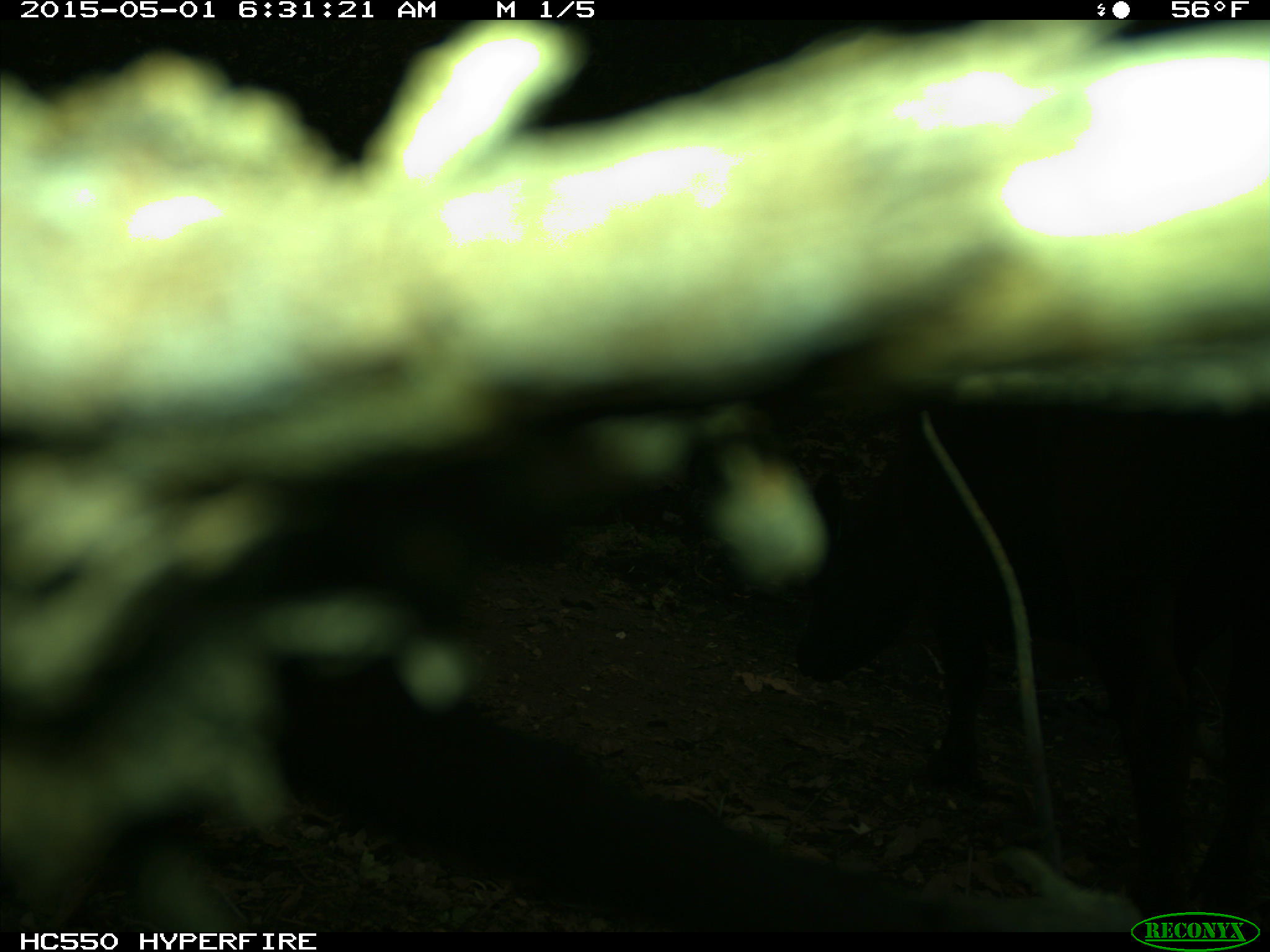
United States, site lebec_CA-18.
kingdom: Animalia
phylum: Chordata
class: Mammalia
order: Artiodactyla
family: Bovidae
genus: Bos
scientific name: Bos taurus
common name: domestic cow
Bos taurus (domestic cow).